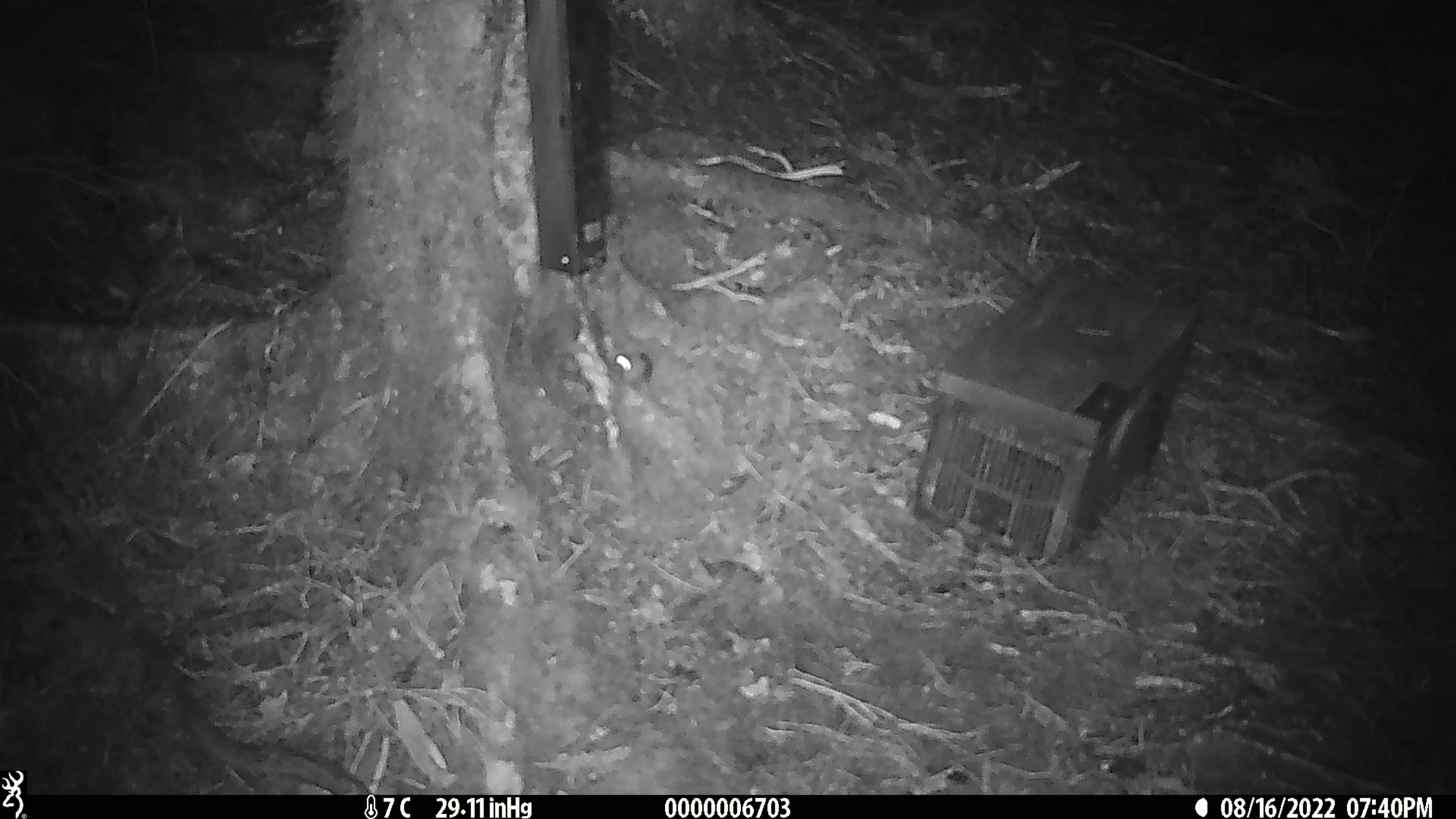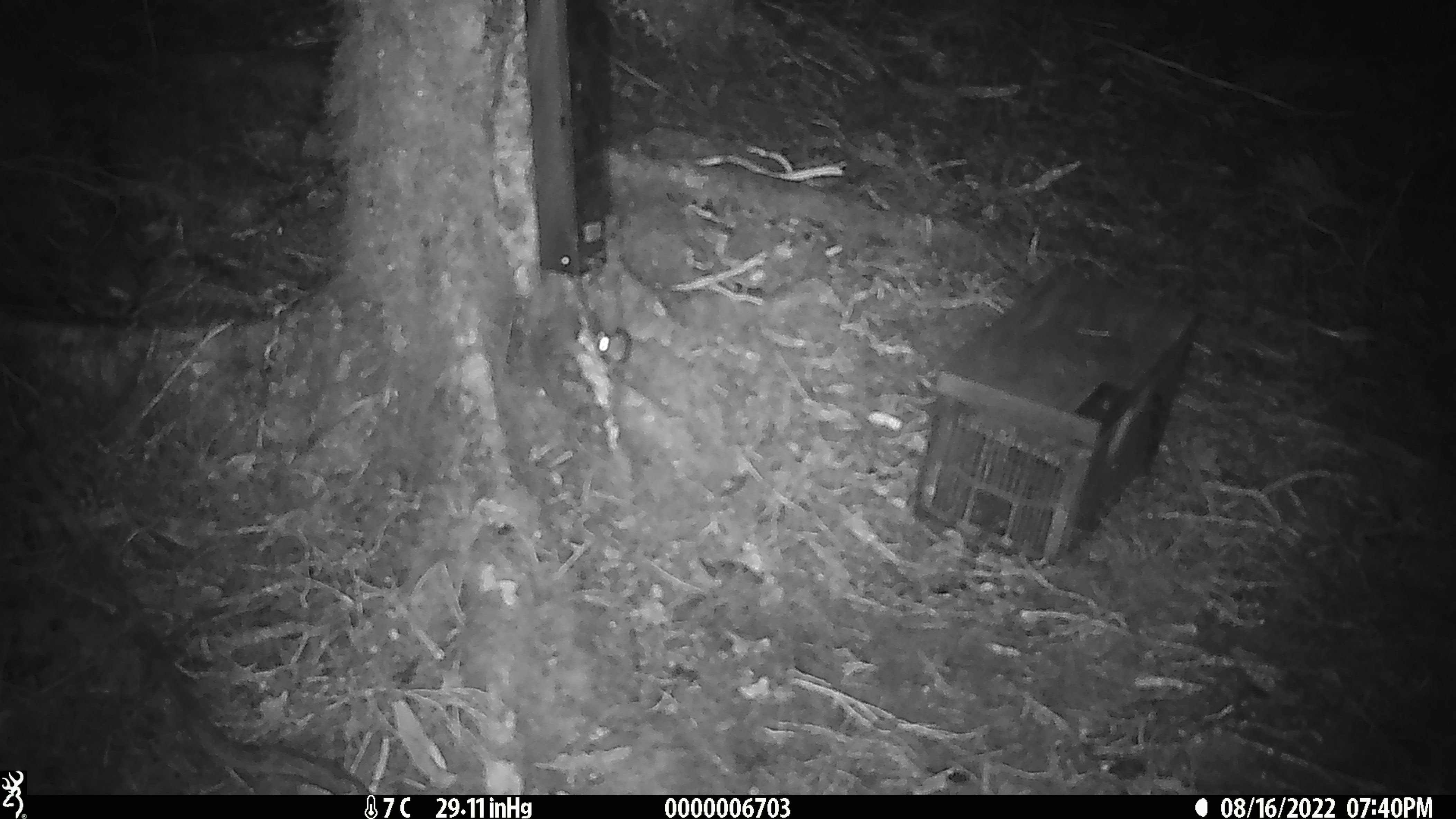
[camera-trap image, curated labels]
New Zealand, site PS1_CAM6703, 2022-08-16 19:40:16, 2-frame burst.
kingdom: Animalia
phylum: Chordata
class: Mammalia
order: Rodentia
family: Muridae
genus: Mus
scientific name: Mus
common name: mouse